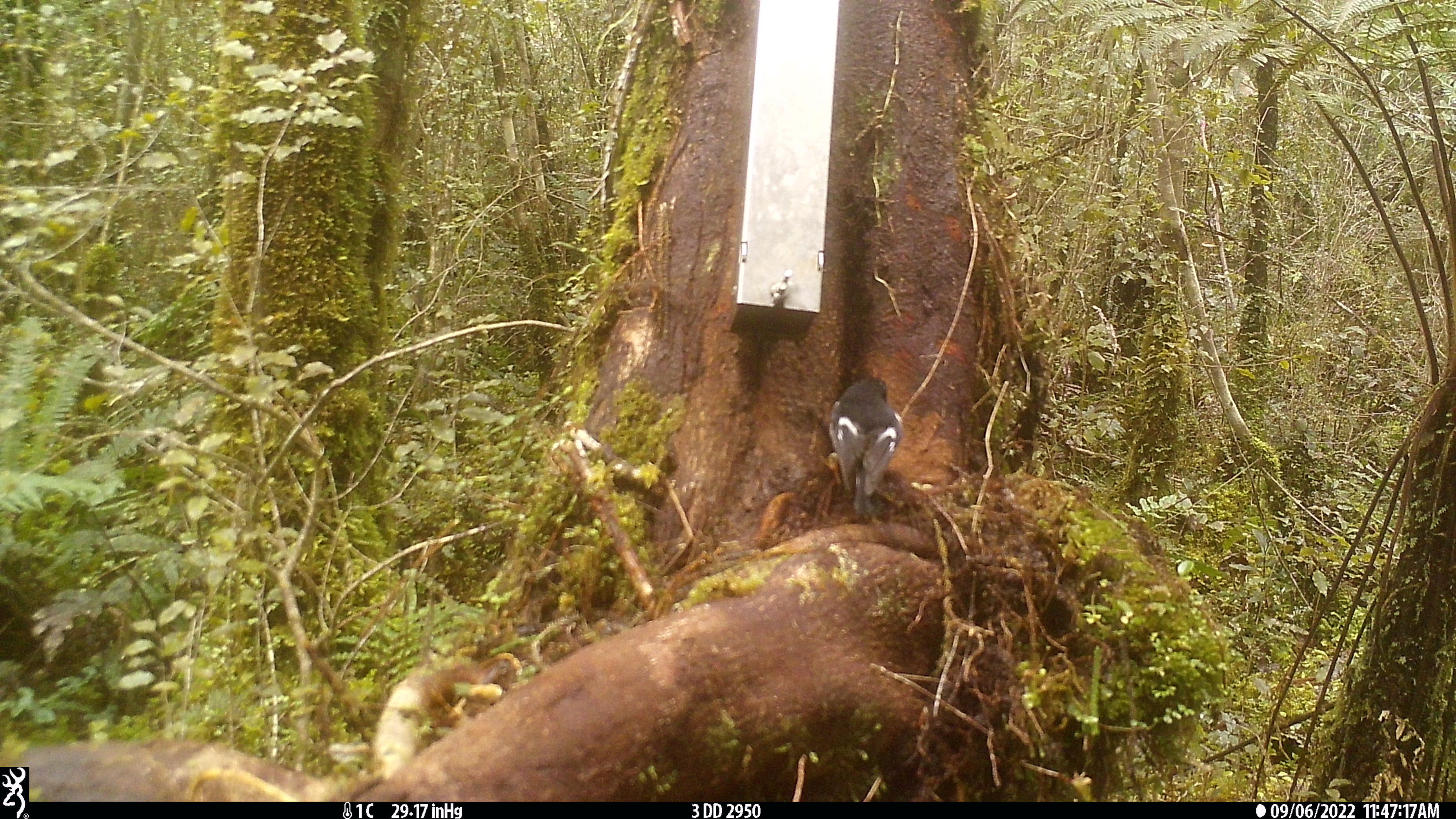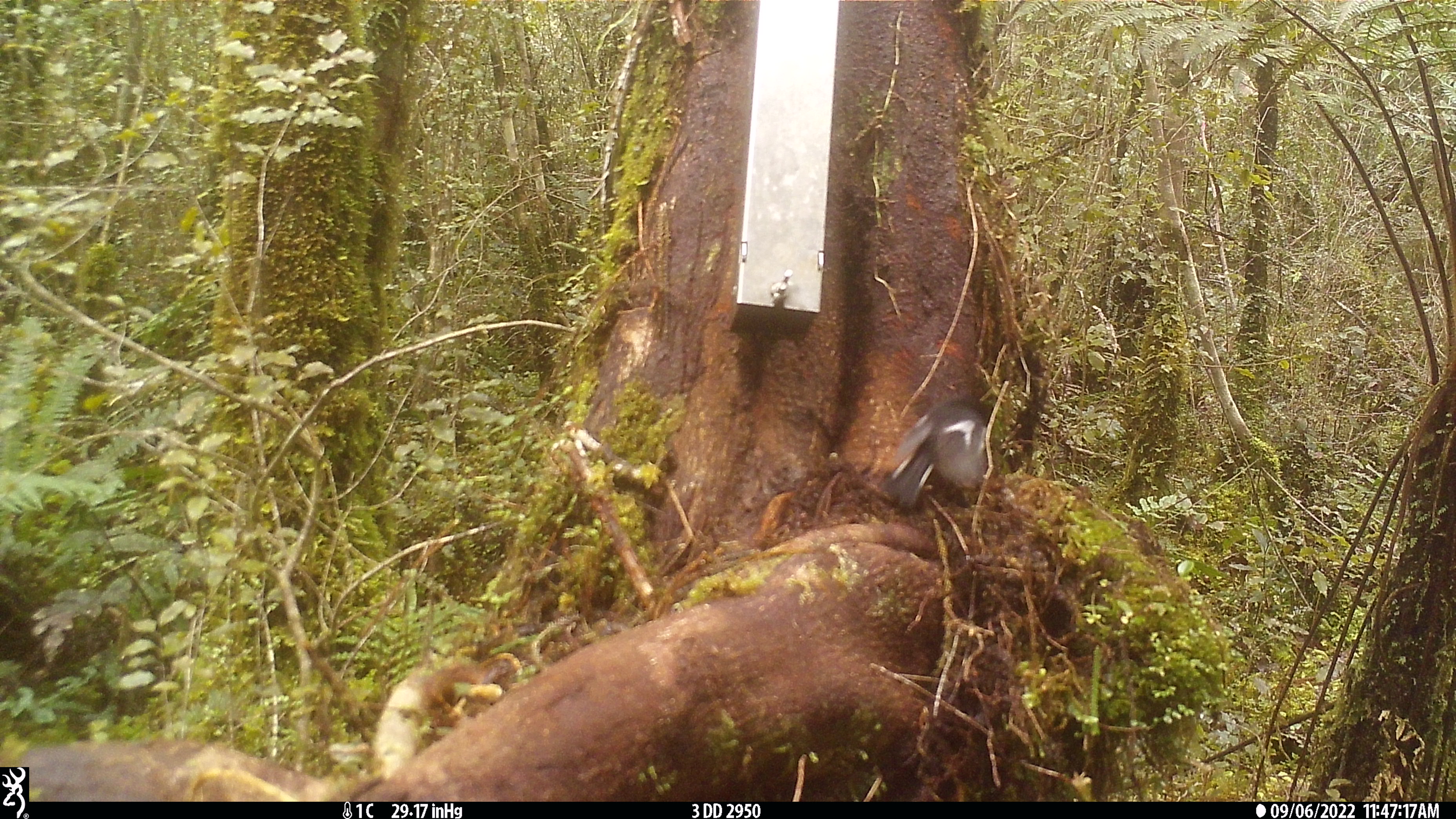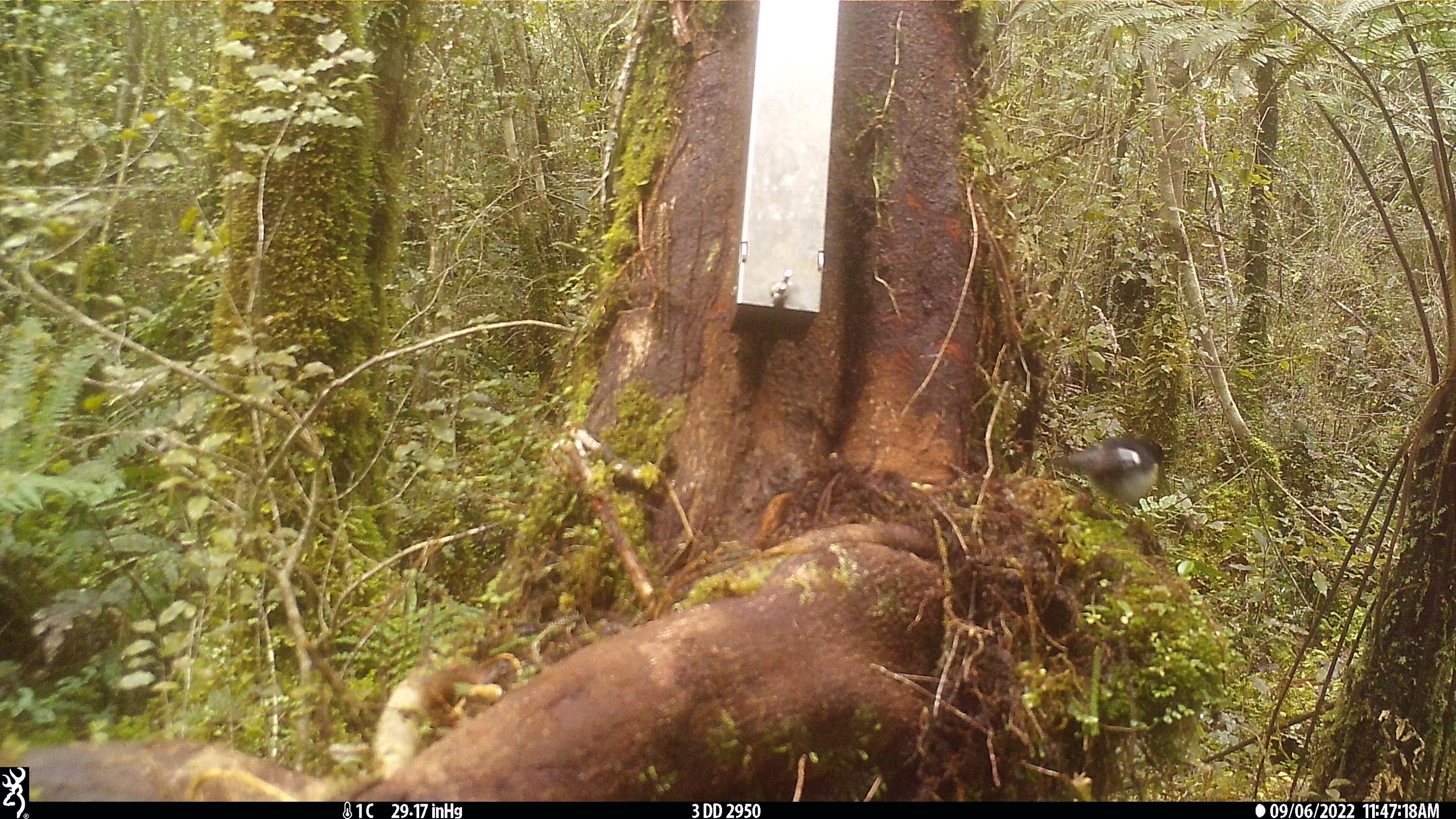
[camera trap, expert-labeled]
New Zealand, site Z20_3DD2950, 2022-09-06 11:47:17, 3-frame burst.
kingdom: Animalia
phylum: Chordata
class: Aves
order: Passeriformes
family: Petroicidae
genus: Petroica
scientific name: Petroica macrocephala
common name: tomtit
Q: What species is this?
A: Tomtit (Petroica macrocephala).